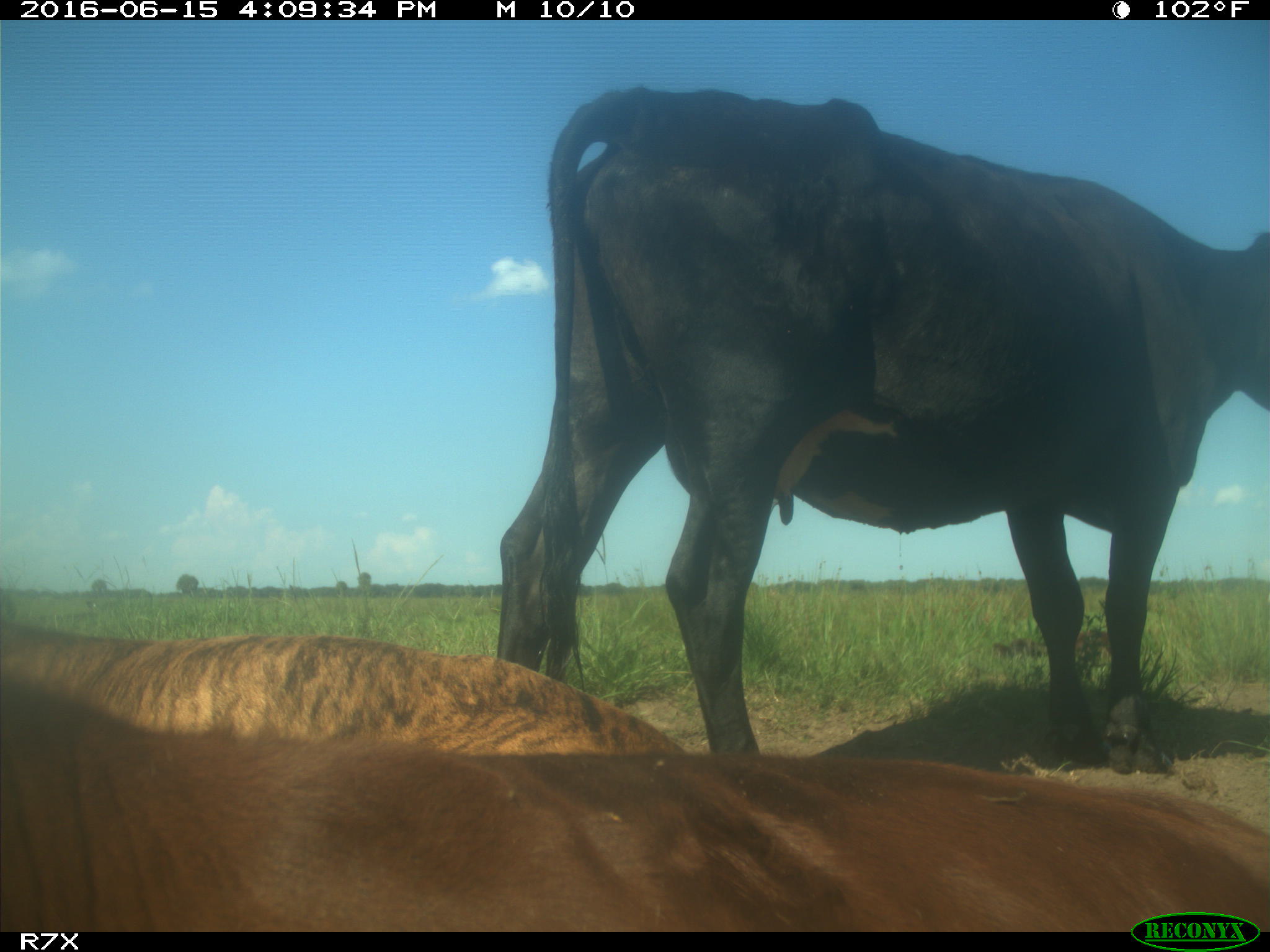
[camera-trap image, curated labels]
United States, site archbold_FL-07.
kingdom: Animalia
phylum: Chordata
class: Mammalia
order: Artiodactyla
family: Bovidae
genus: Bos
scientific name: Bos taurus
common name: domestic cow